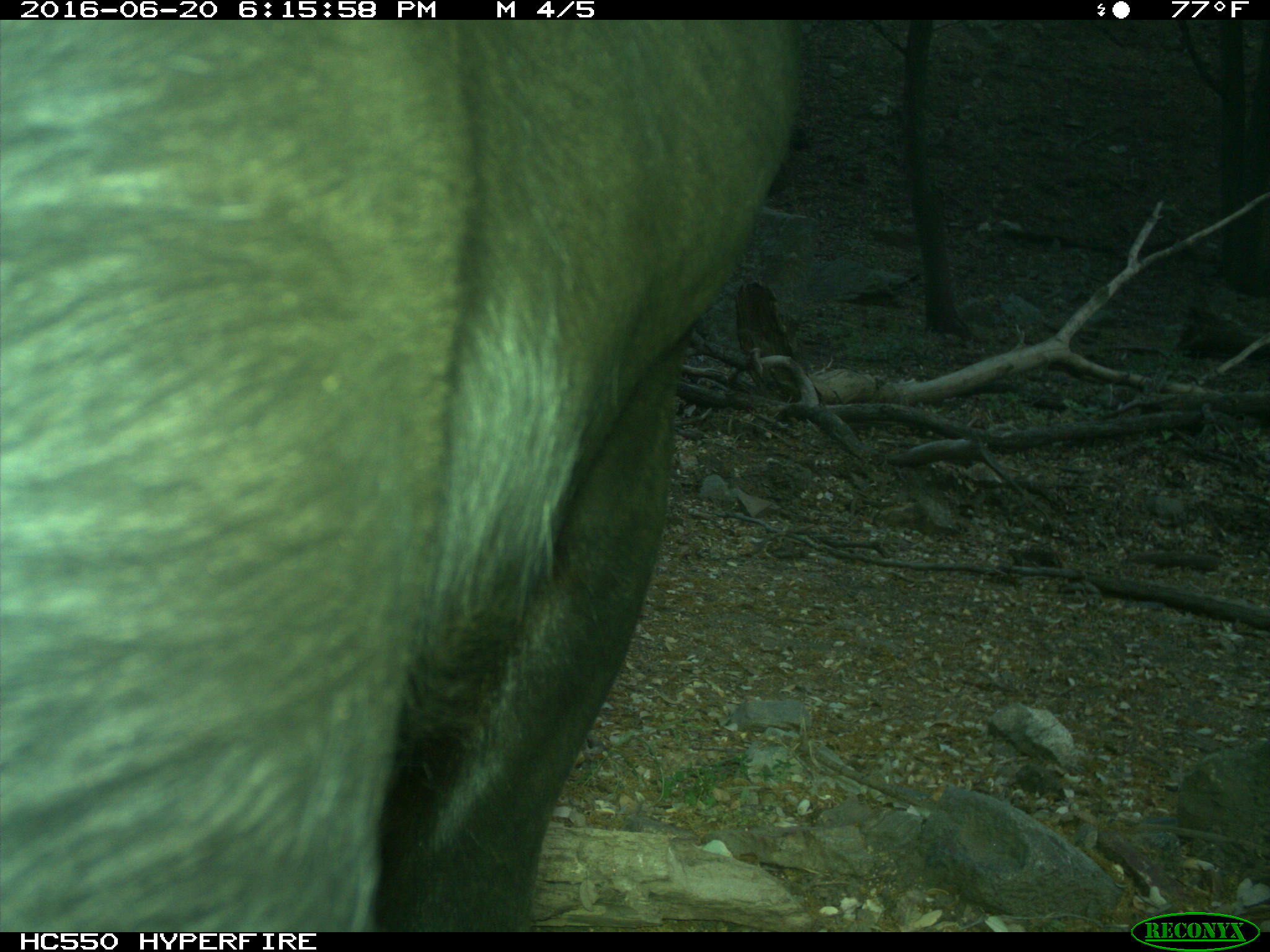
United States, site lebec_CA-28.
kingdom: Animalia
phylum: Chordata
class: Mammalia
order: Artiodactyla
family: Bovidae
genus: Bos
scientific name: Bos taurus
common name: domestic cow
Bos taurus (domestic cow).